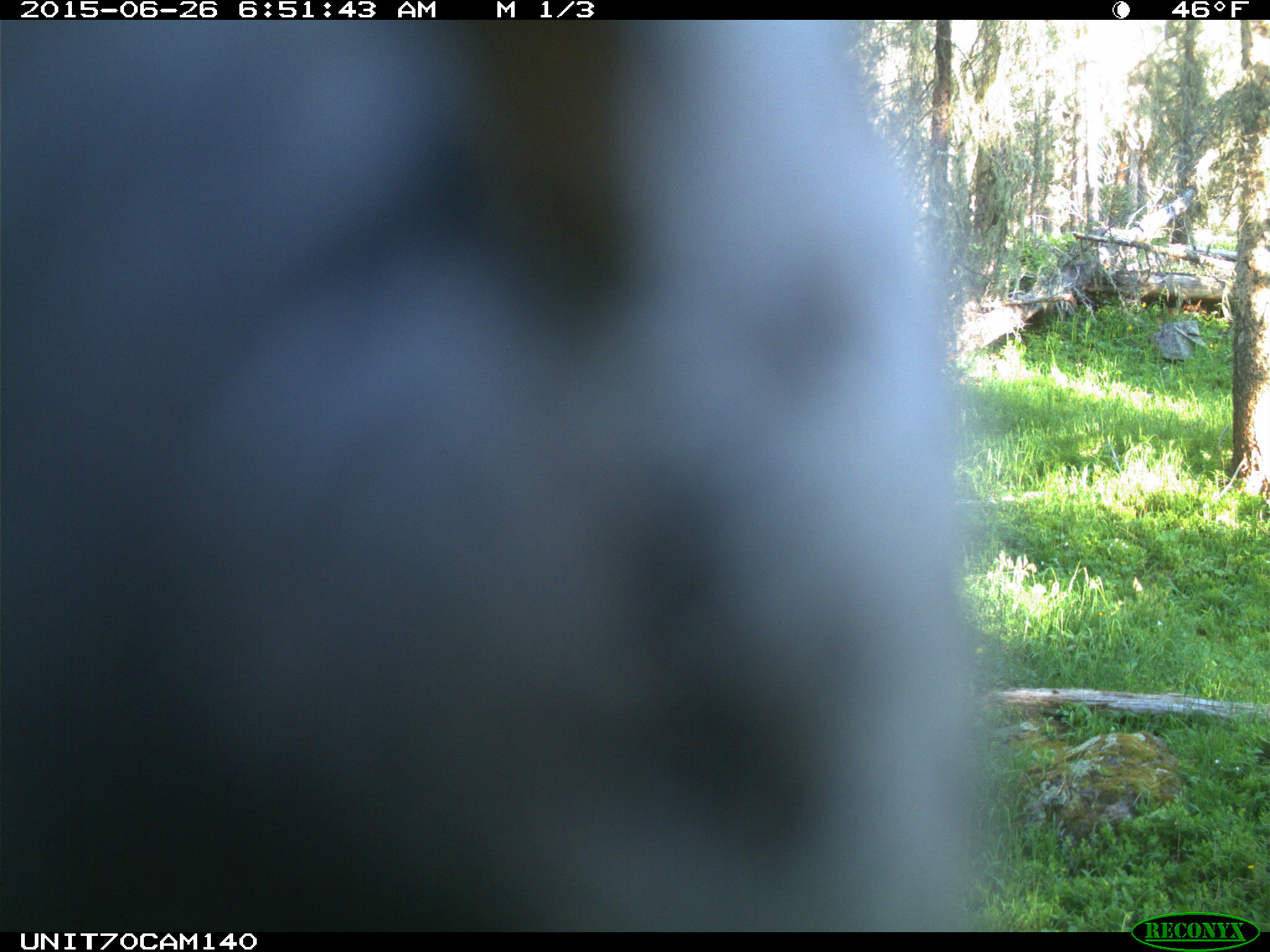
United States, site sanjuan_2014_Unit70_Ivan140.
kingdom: Animalia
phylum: Chordata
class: Aves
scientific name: Aves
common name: birds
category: unidentified bird